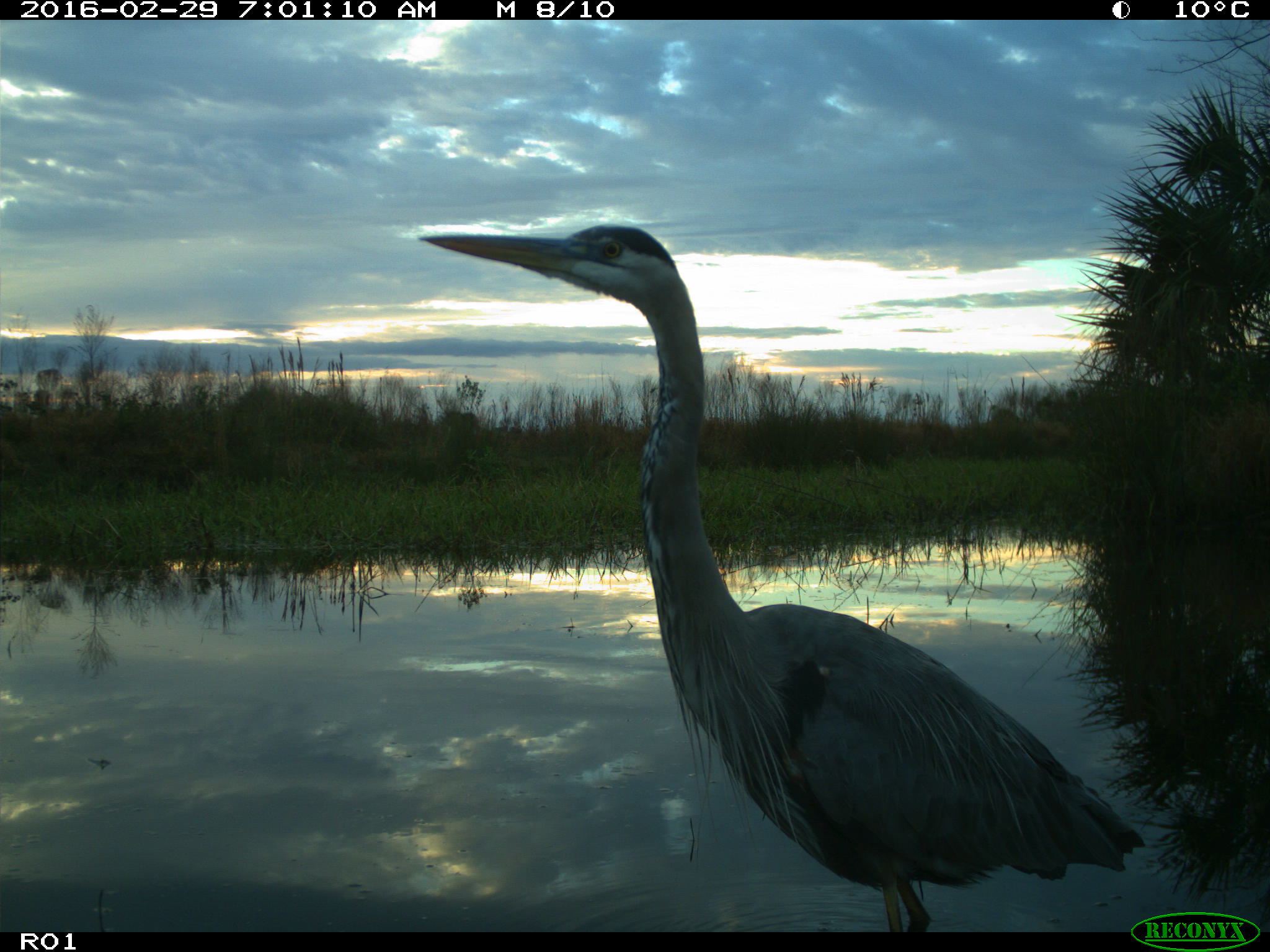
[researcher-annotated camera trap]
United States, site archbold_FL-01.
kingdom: Animalia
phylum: Chordata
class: Aves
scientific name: Aves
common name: birds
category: unidentified bird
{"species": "unidentified bird (birds) (Aves)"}